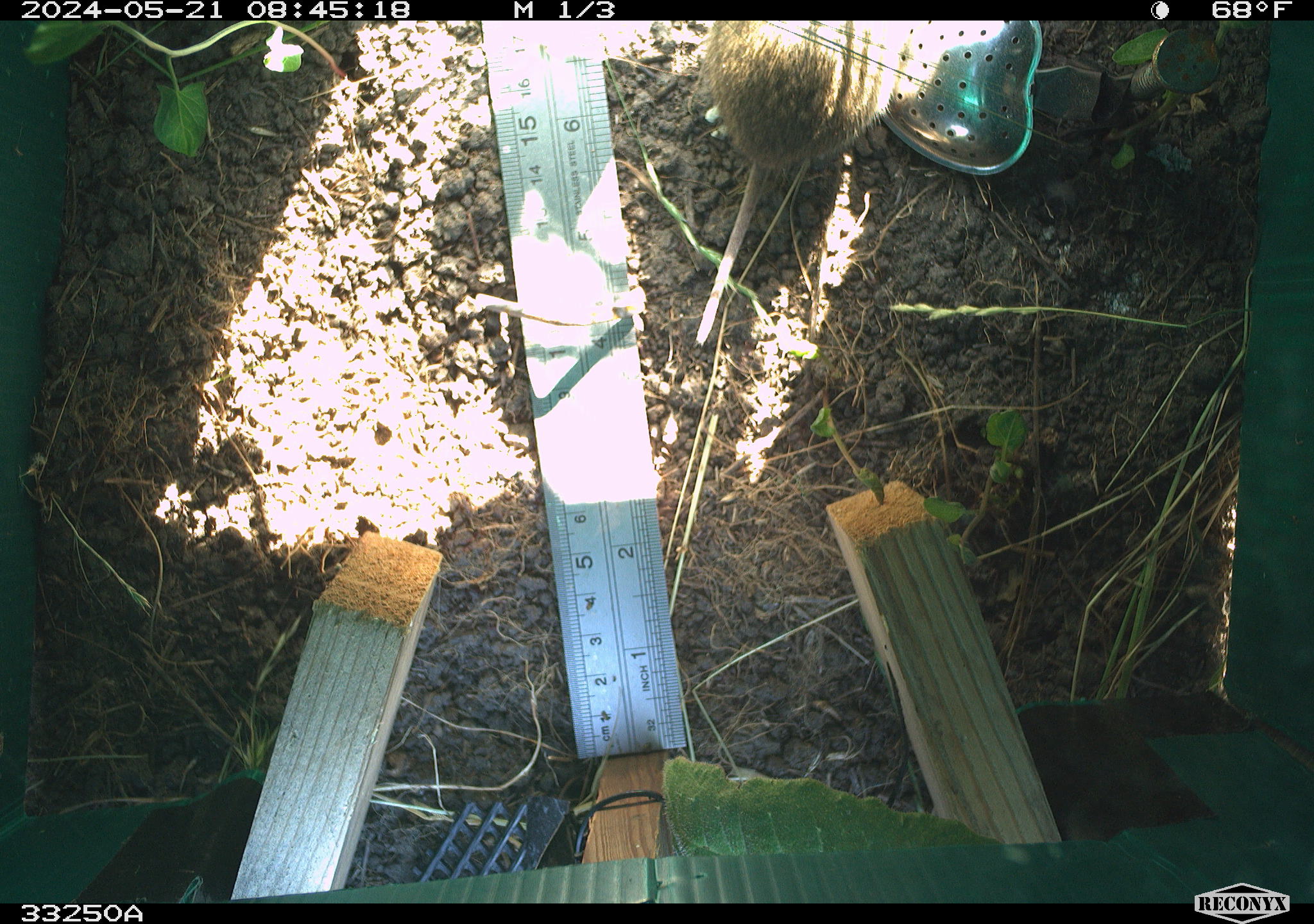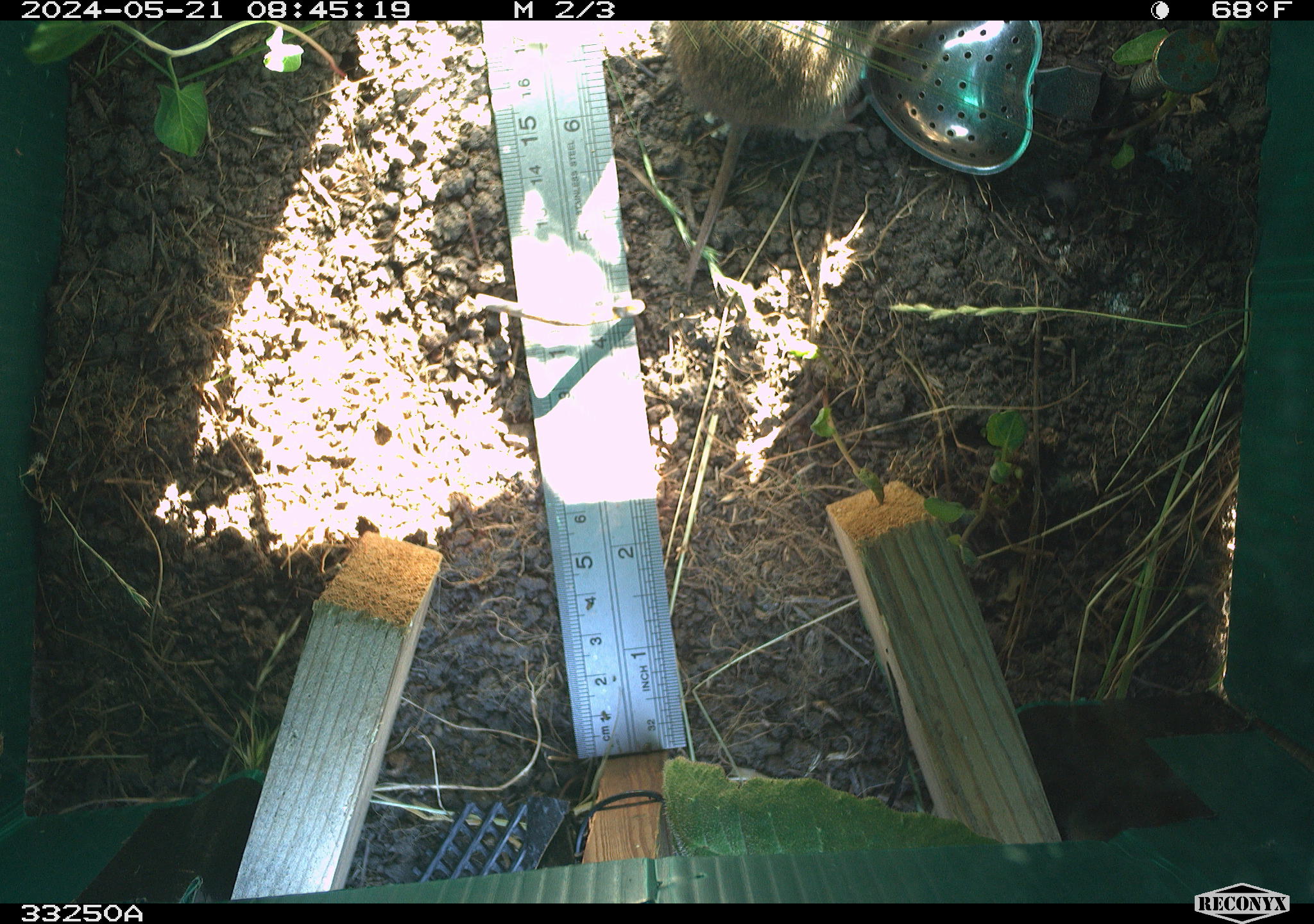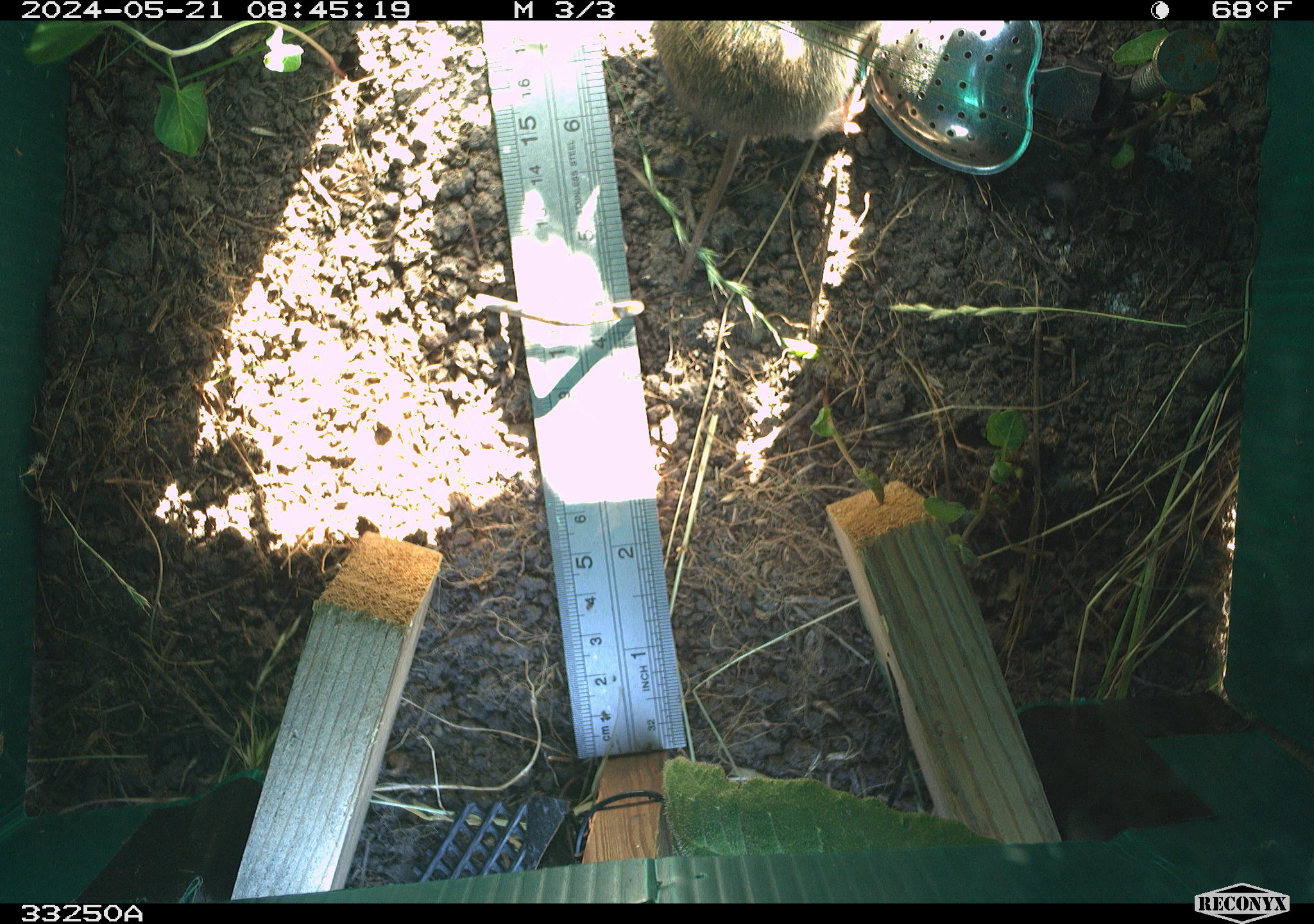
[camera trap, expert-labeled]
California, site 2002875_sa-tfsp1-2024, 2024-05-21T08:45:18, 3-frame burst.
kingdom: Animalia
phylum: Chordata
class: Mammalia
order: Rodentia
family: Cricetidae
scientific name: Arvicolinae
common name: voles, lemmings, and muskrats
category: arvicolinae subfamily